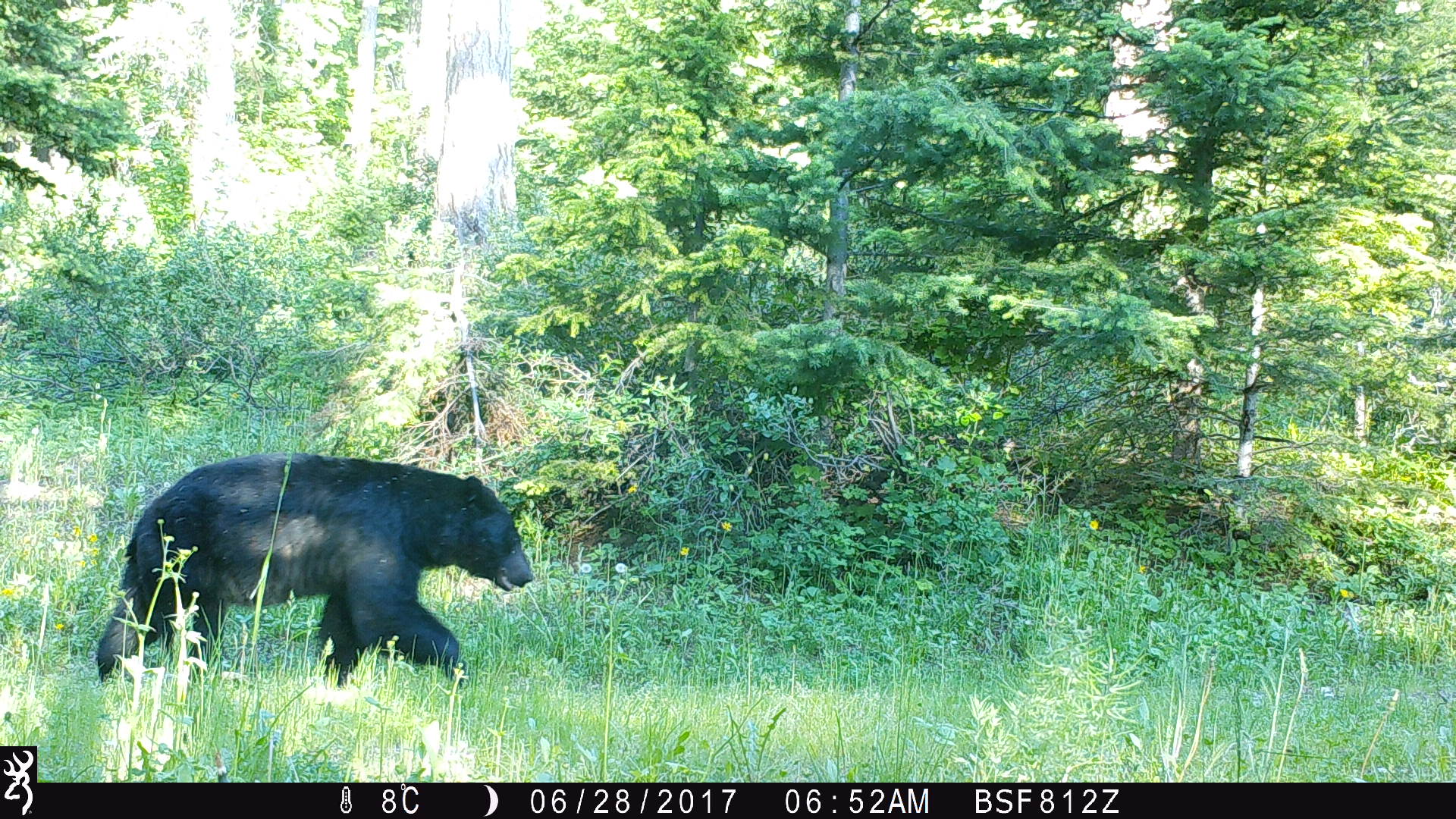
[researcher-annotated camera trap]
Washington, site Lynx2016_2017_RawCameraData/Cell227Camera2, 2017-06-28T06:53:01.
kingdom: Animalia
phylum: Chordata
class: Mammalia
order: Carnivora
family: Ursidae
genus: Ursus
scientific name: Ursus americanus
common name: american black bear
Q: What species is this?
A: Ursus americanus (american black bear).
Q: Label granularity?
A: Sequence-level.